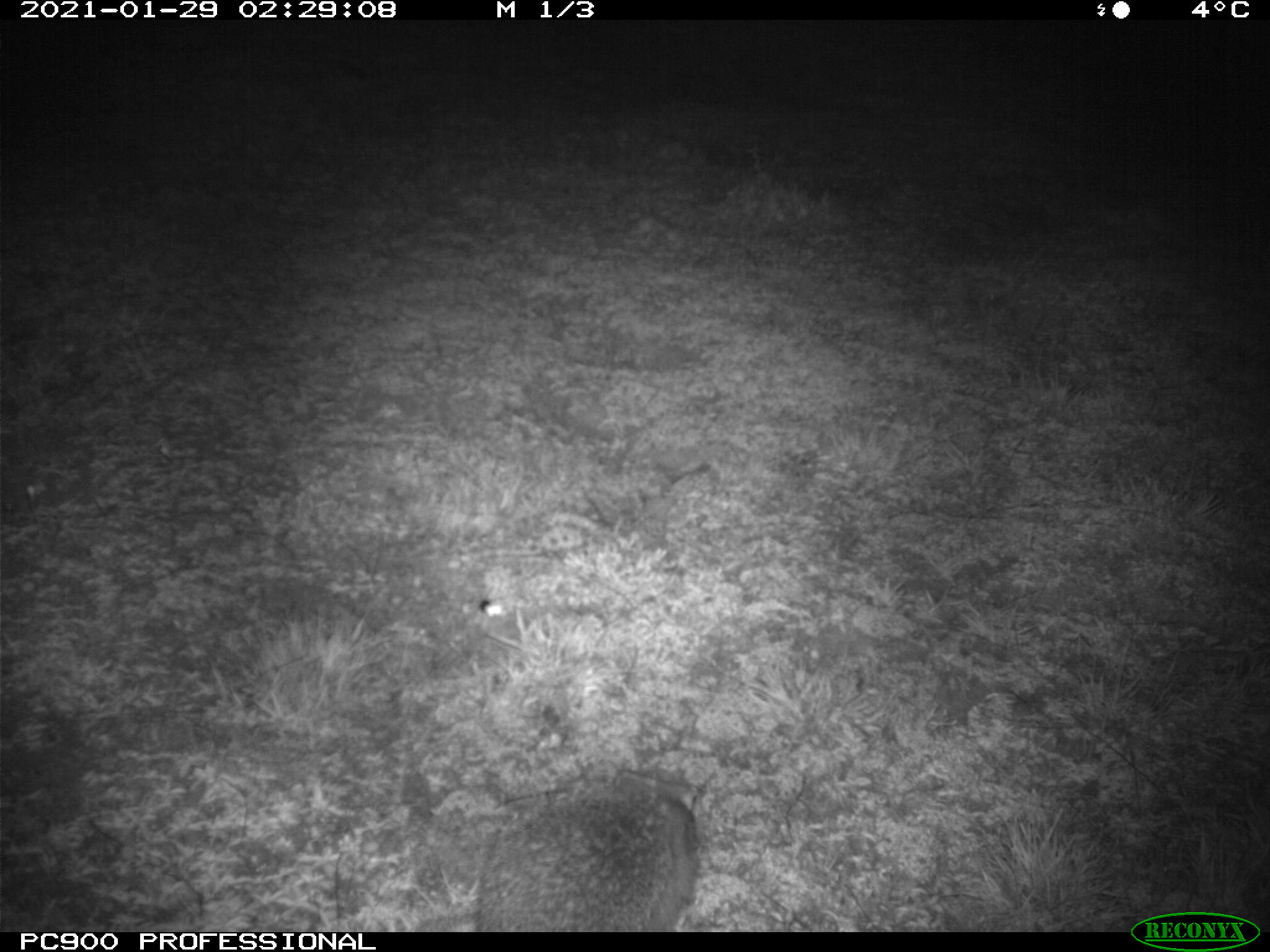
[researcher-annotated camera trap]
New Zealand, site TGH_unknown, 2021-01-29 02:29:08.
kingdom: Animalia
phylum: Chordata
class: Mammalia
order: Eulipotyphla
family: Erinaceidae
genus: Erinaceus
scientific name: Erinaceus europaeus europaeus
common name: european hedgehog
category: hedgehog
Hedgehog (european hedgehog) (Erinaceus europaeus europaeus).